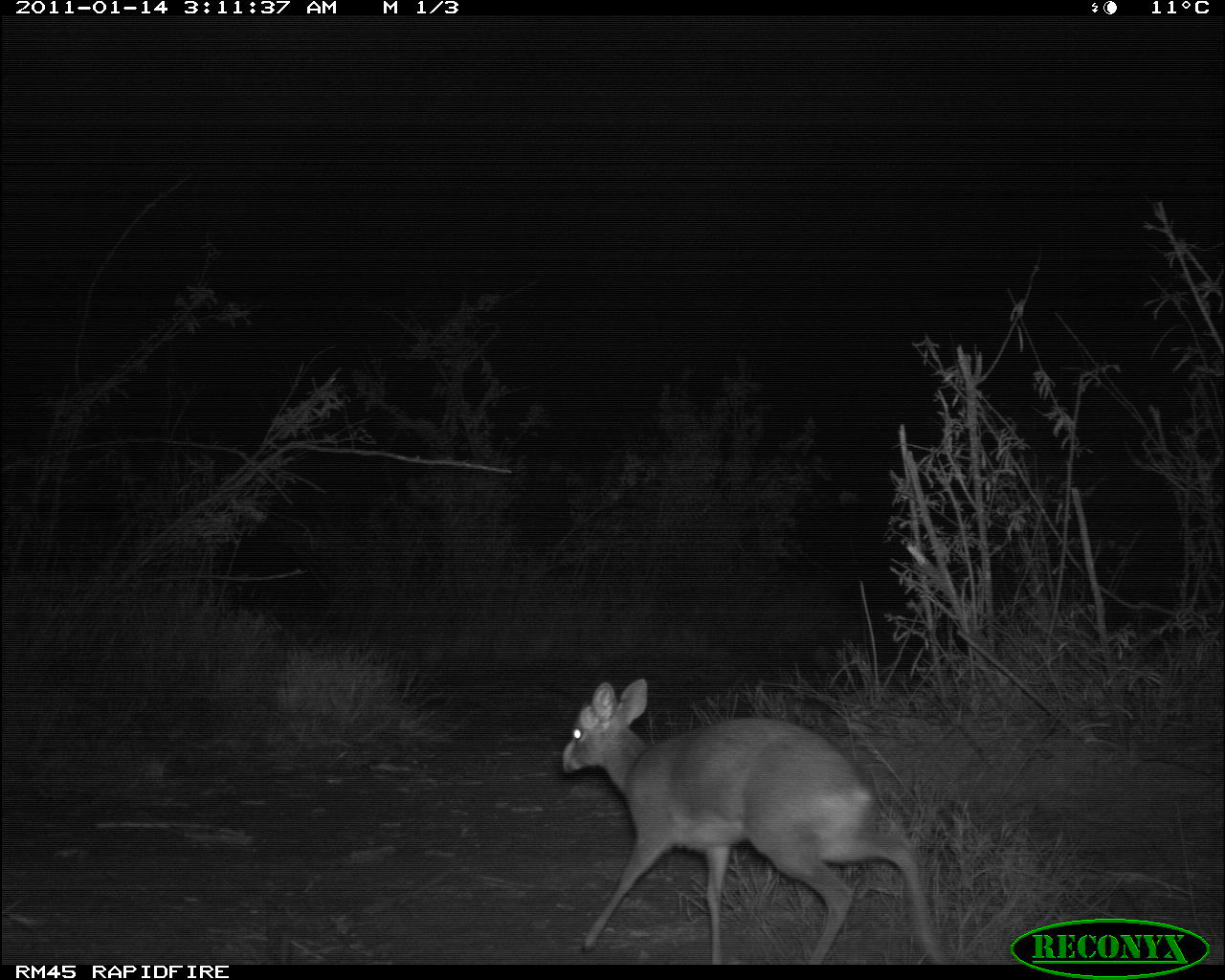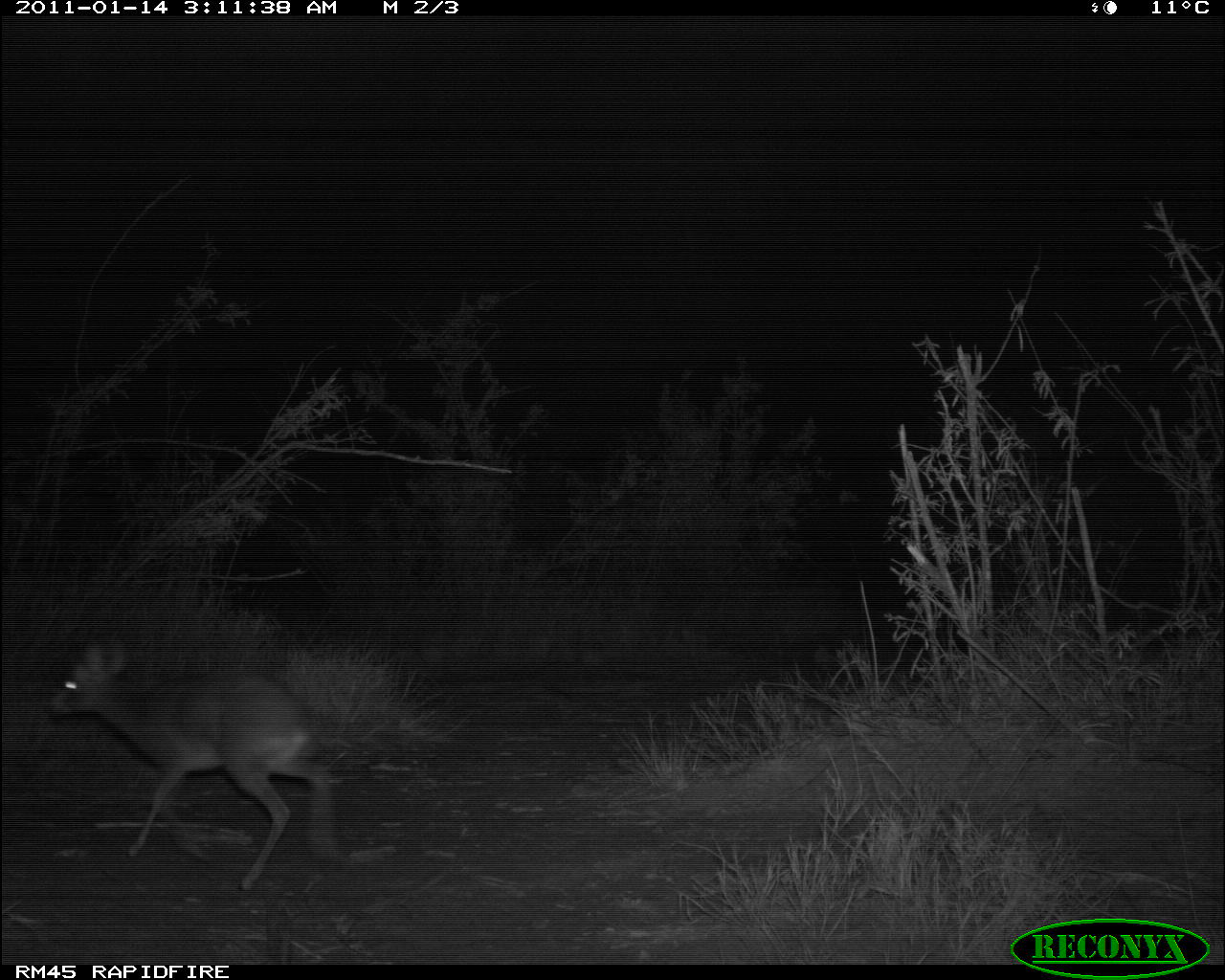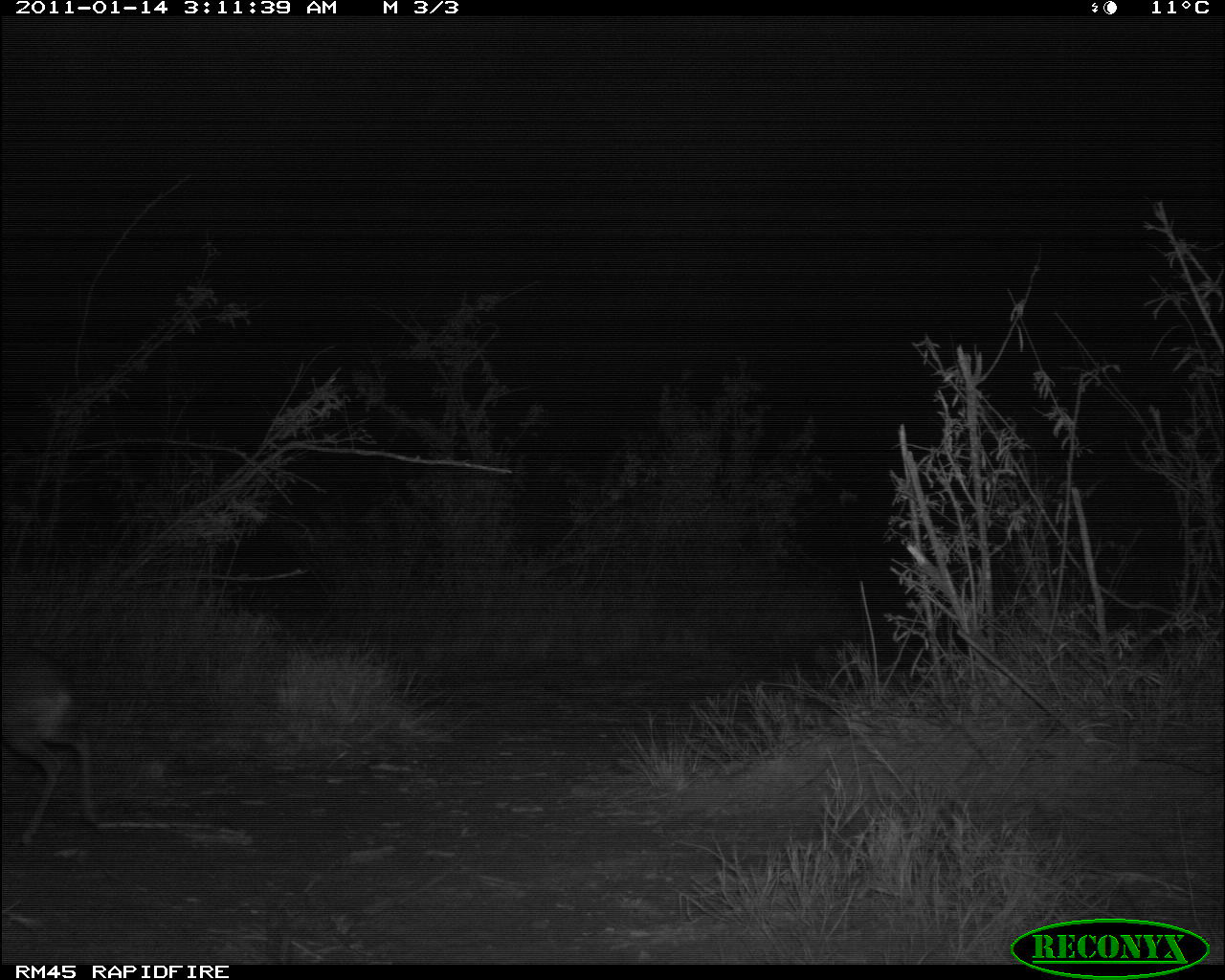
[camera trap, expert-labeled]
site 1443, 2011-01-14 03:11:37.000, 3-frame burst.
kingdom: Animalia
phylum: Chordata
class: Mammalia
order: Artiodactyla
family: Bovidae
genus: Madoqua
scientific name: Madoqua guentheri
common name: günther's dik-dik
Madoqua guentheri (günther's dik-dik), count 1.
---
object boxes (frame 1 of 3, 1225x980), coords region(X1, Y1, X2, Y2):
madoqua guentheri: region(556, 674, 952, 963)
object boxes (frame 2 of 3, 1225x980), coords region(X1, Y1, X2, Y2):
madoqua guentheri: region(45, 638, 338, 891)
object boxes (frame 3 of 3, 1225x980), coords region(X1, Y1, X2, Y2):
madoqua guentheri: region(0, 640, 105, 849)